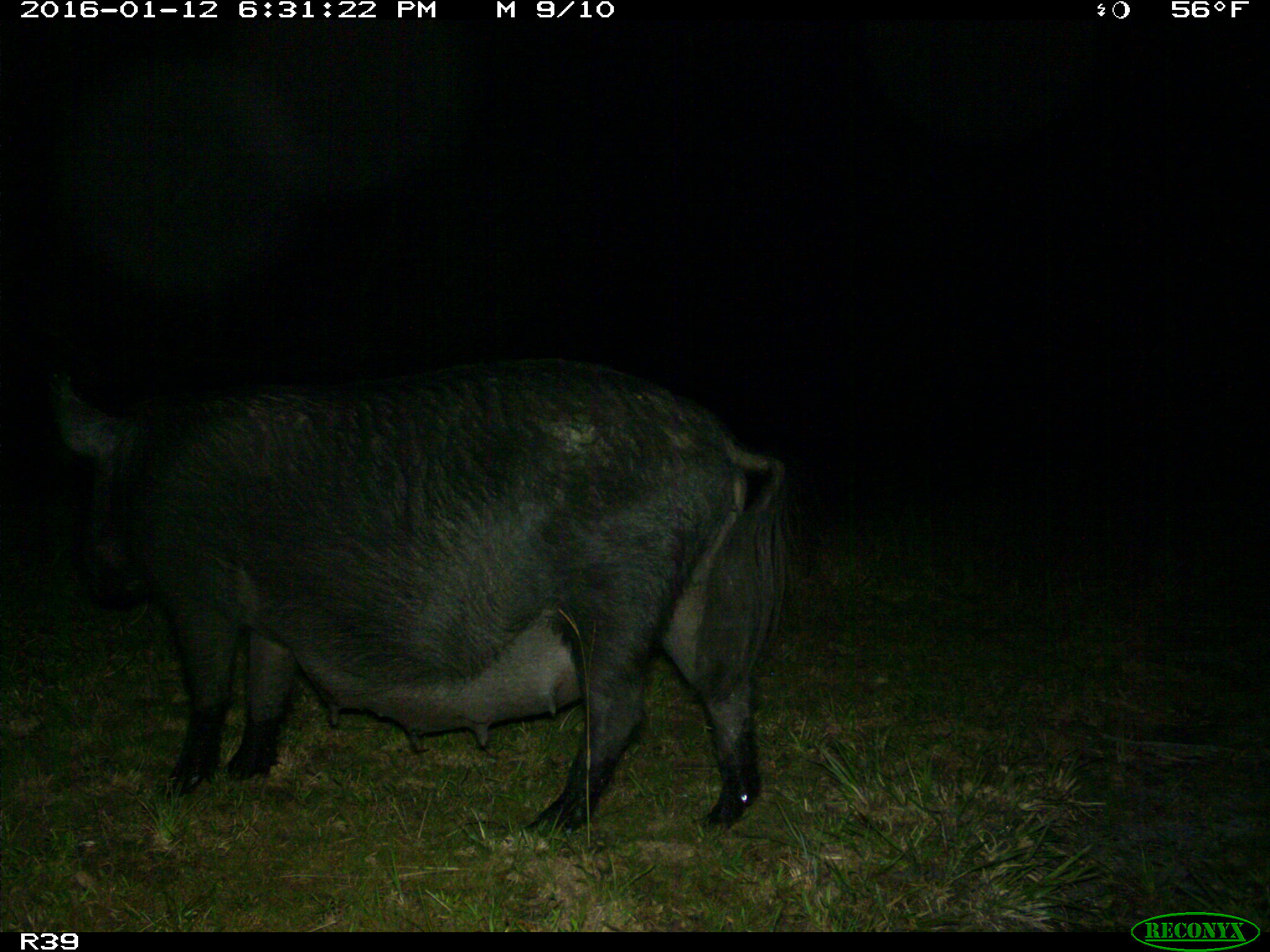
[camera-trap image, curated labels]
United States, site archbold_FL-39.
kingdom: Animalia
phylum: Chordata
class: Mammalia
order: Artiodactyla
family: Suidae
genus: Sus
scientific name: Sus scrofa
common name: wild boar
Sus scrofa (wild boar).